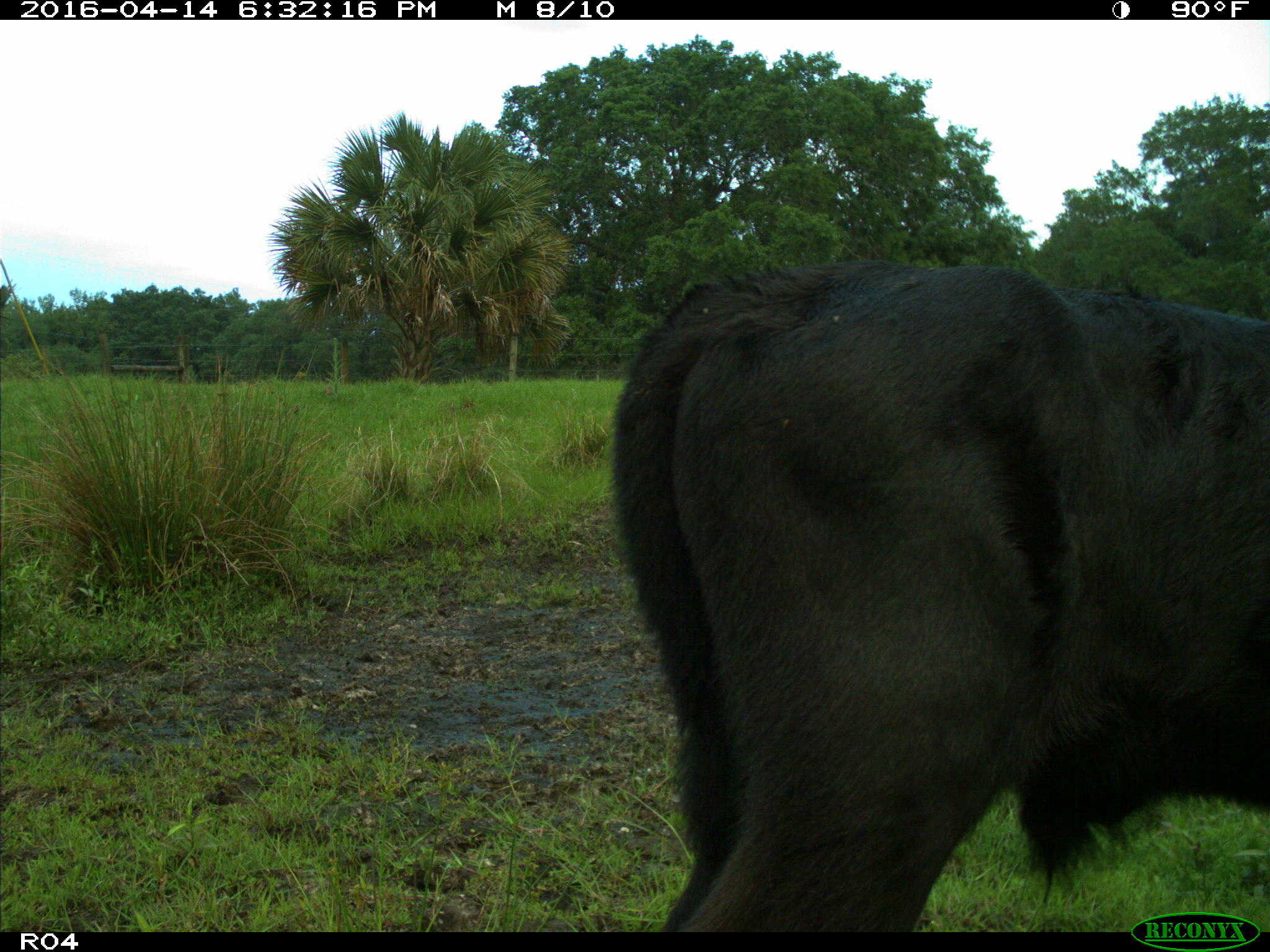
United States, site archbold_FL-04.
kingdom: Animalia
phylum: Chordata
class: Mammalia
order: Artiodactyla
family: Bovidae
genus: Bos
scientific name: Bos taurus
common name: domestic cow